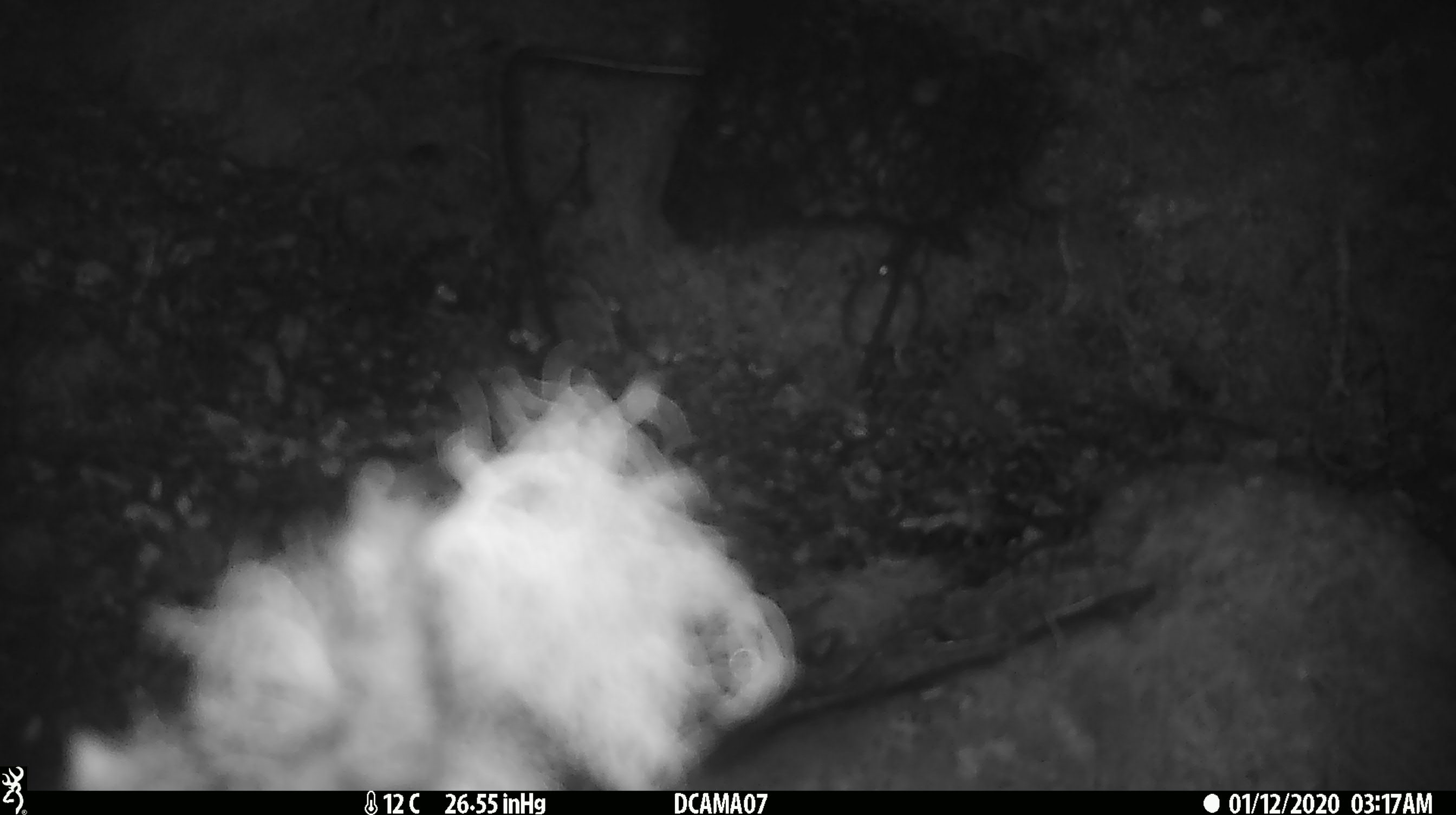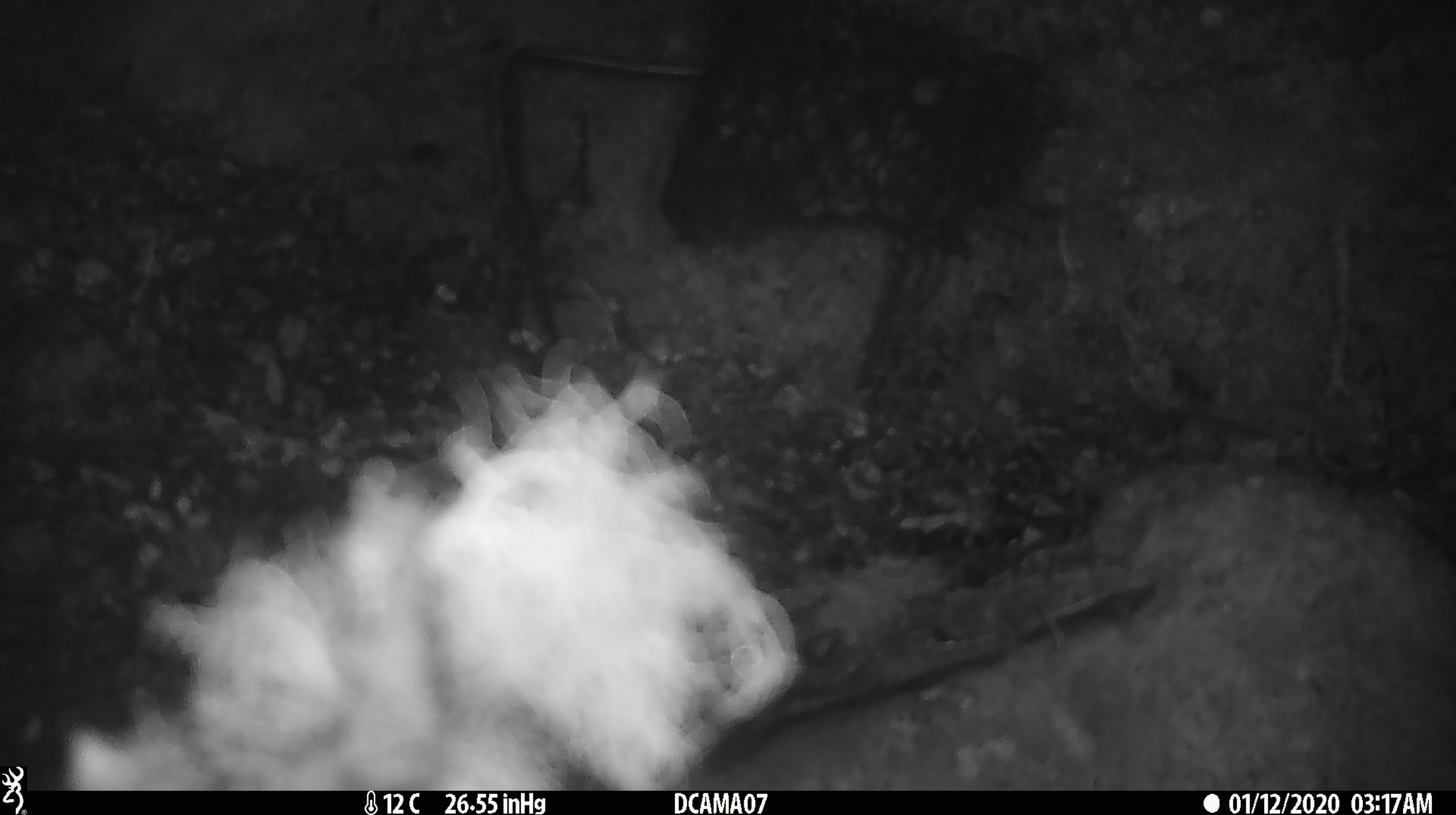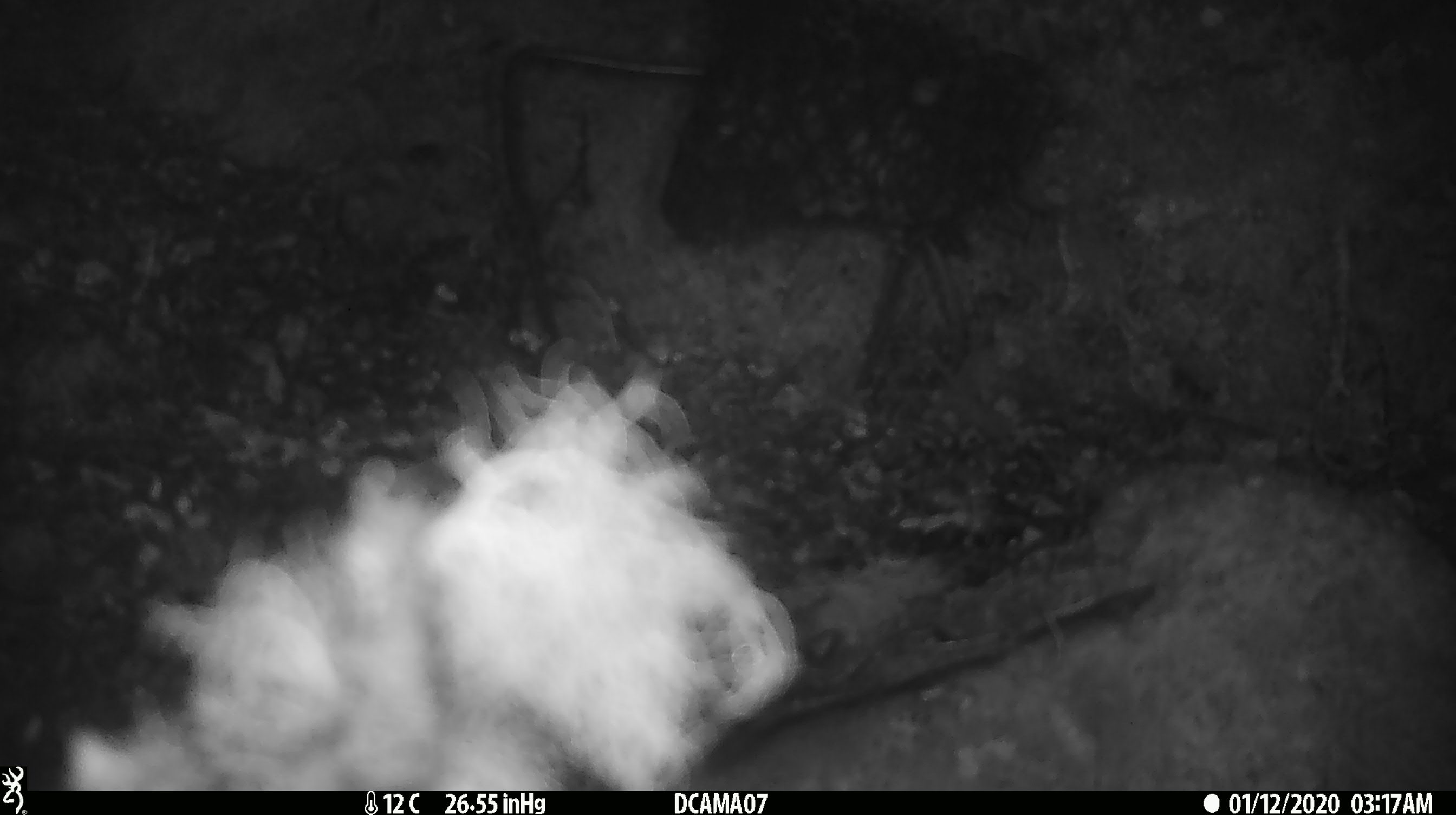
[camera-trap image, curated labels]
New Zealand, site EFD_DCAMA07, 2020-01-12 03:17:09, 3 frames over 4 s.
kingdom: Animalia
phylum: Chordata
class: Mammalia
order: Rodentia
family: Muridae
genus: Mus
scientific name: Mus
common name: mouse